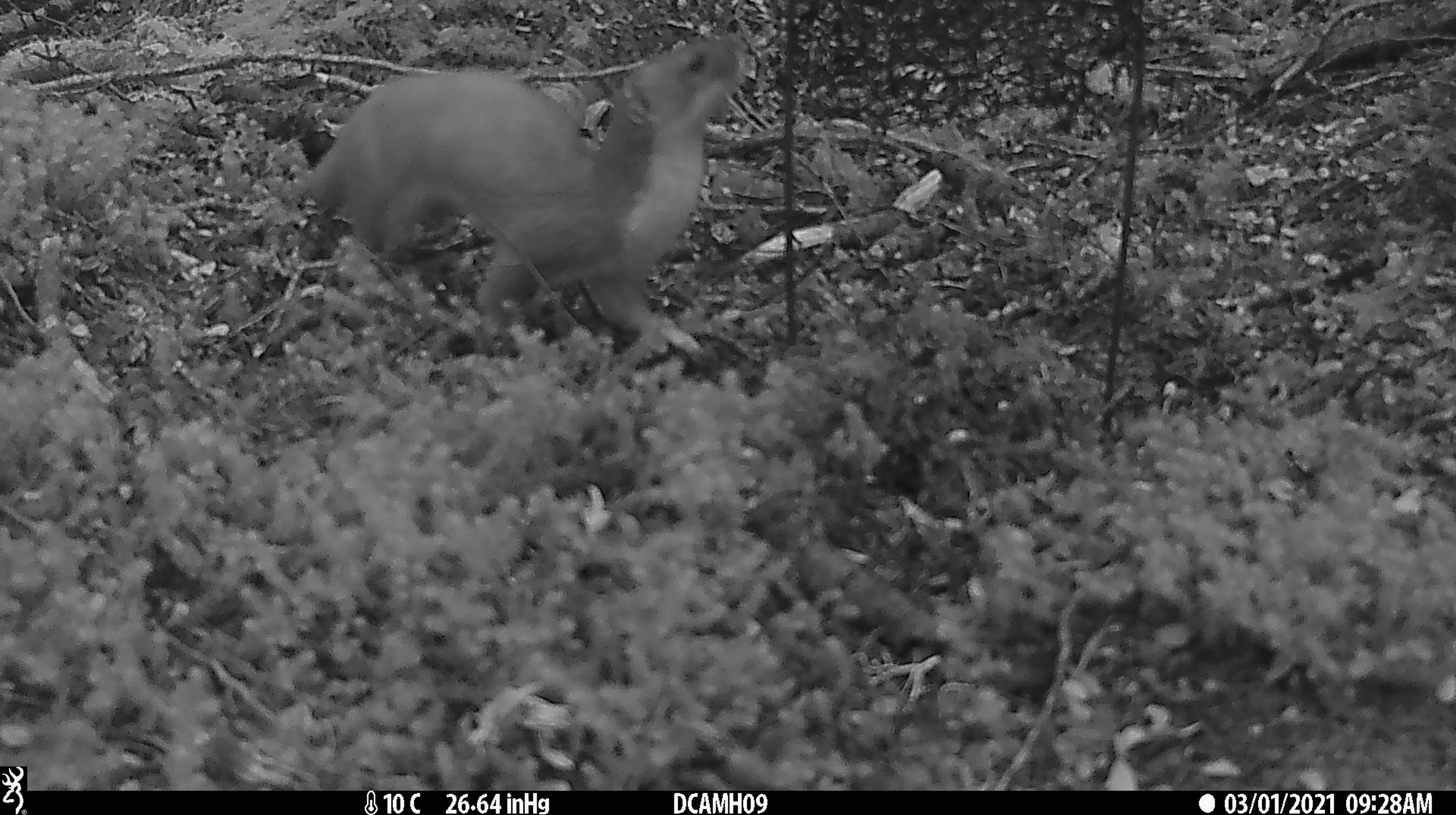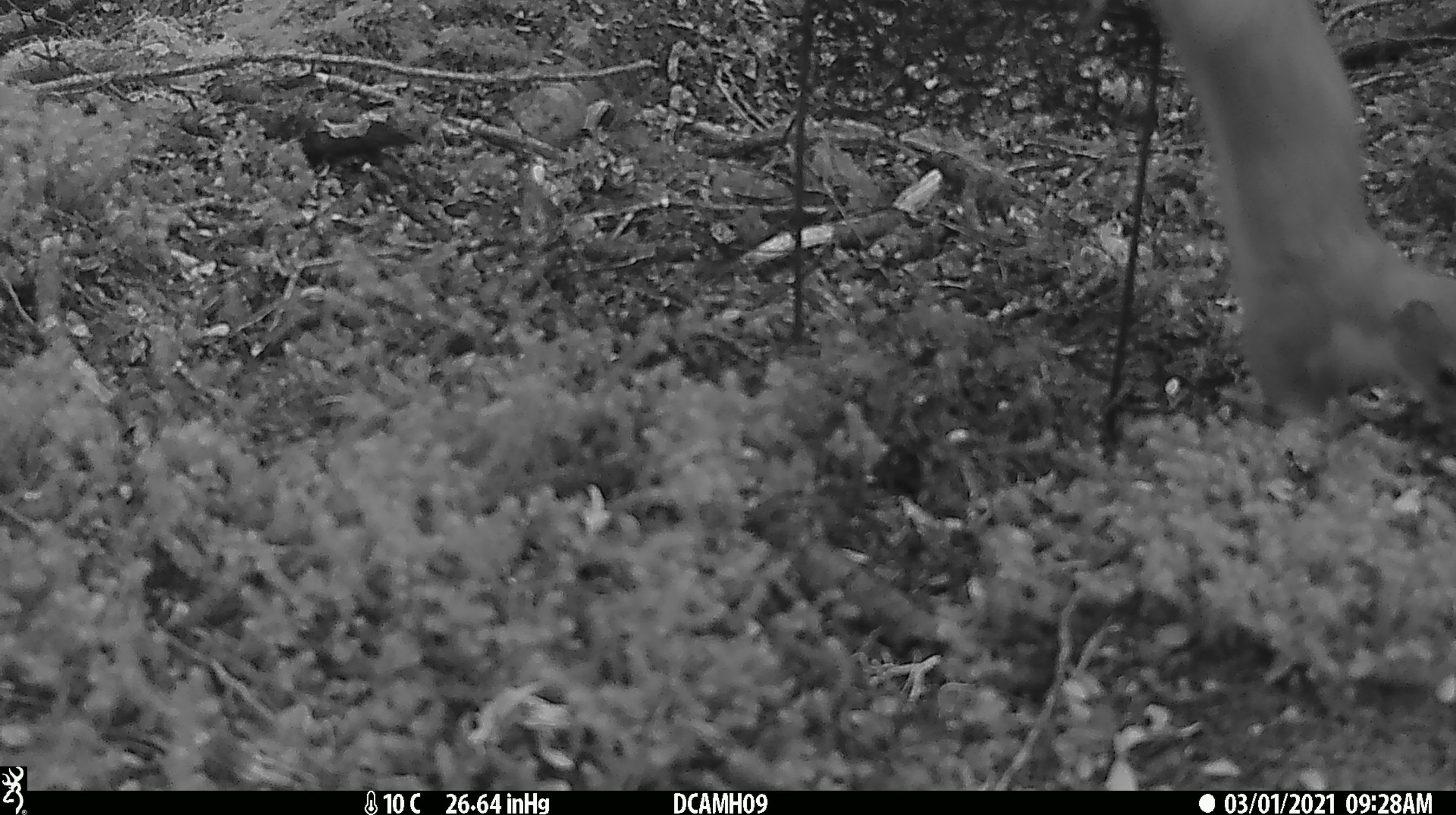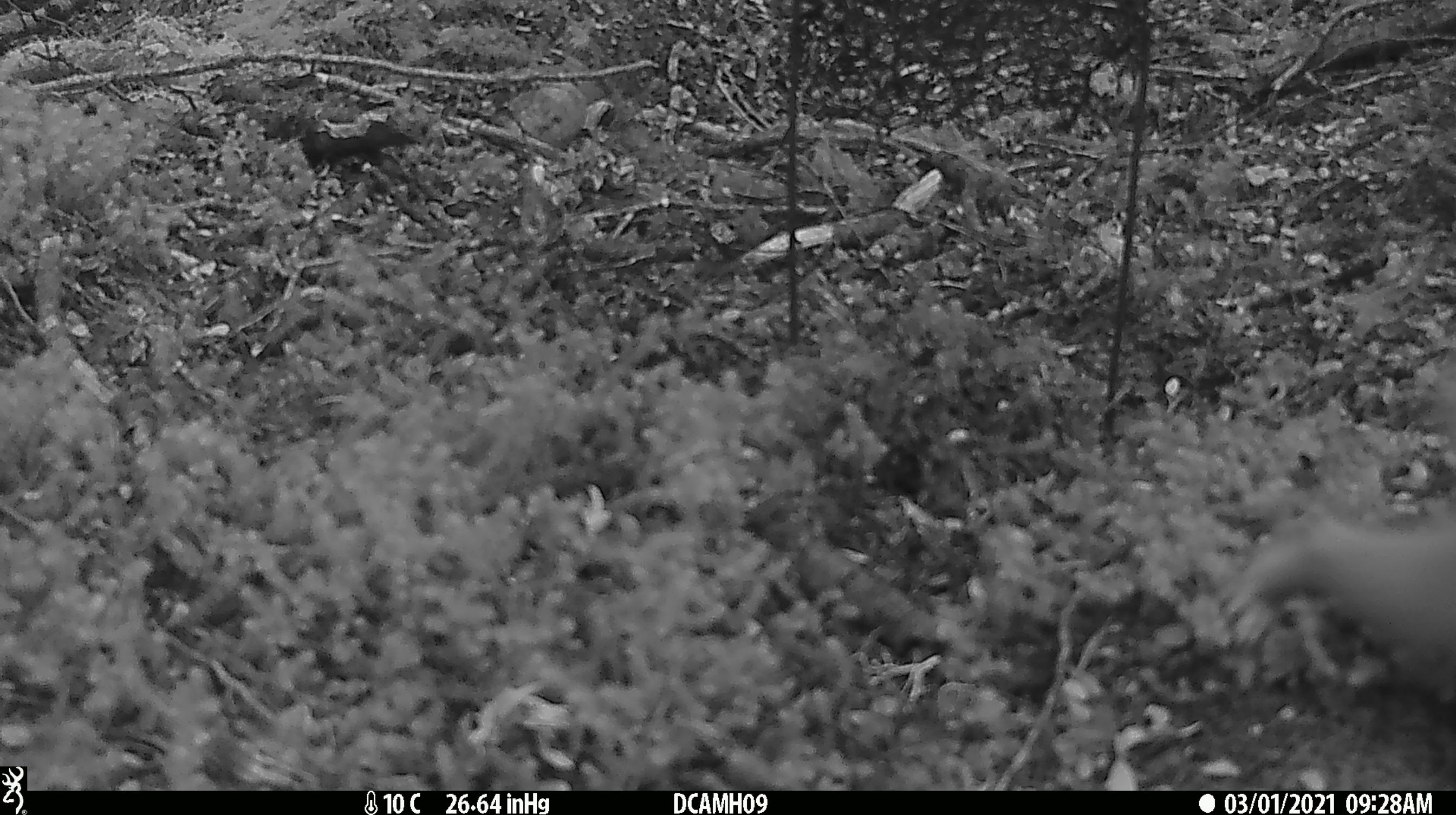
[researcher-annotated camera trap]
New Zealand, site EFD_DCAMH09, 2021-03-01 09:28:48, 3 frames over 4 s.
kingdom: Animalia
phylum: Chordata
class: Mammalia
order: Carnivora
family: Mustelidae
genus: Mustela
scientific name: Mustela erminea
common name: stoat